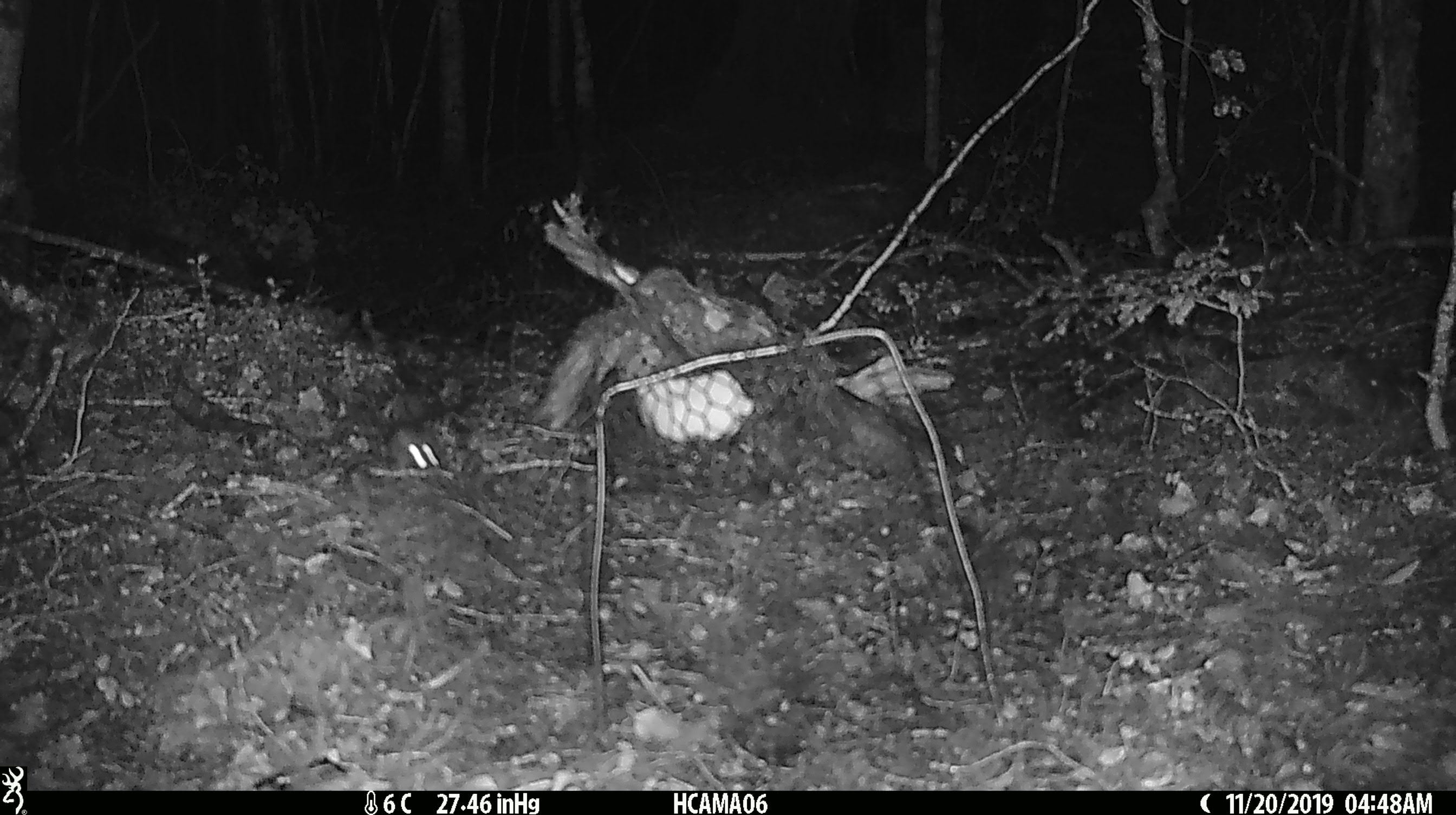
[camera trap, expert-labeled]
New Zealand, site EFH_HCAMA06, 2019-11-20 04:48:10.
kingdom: Animalia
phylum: Chordata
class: Mammalia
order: Rodentia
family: Muridae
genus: Mus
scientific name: Mus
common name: mouse